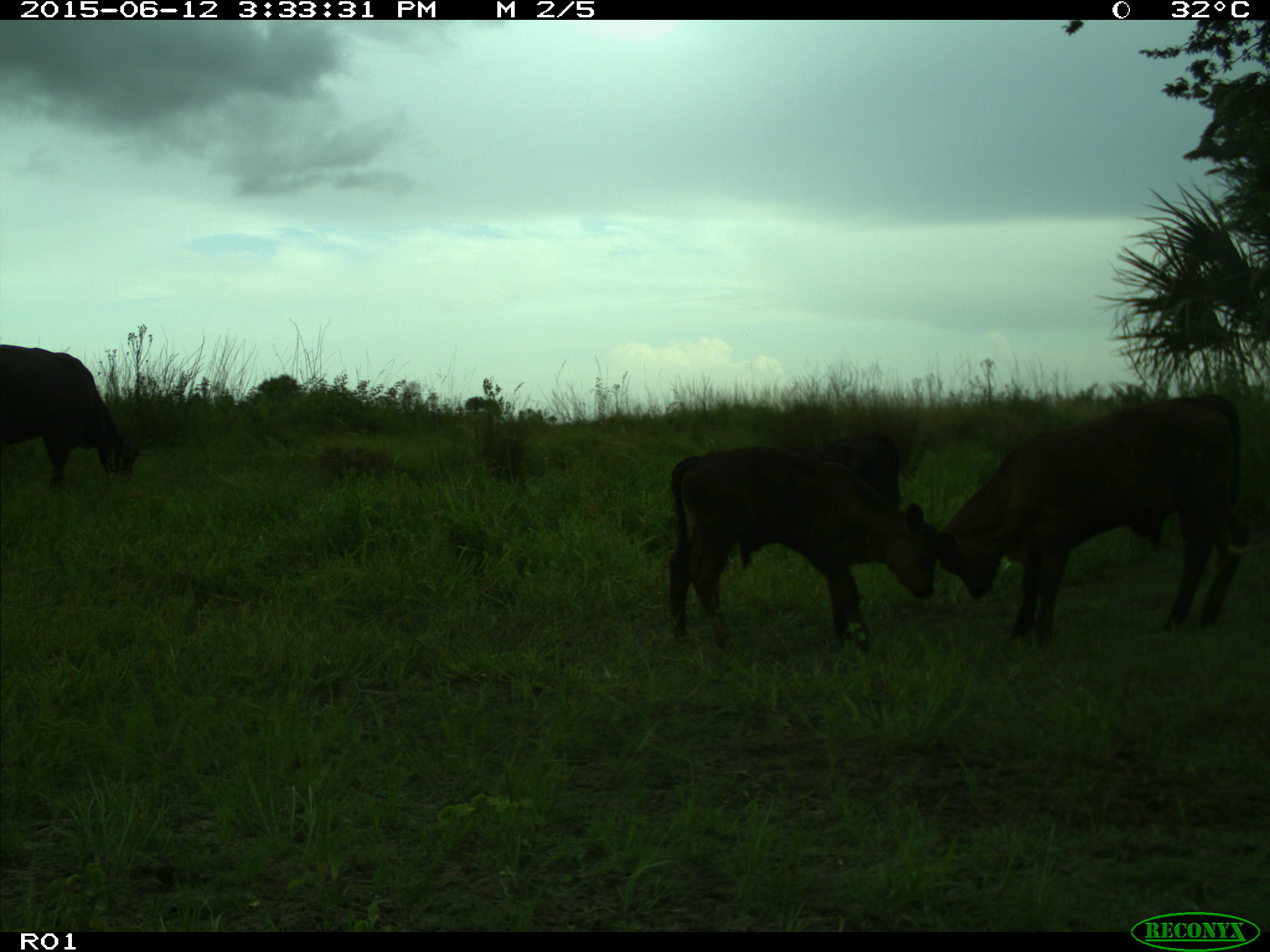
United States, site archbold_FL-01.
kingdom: Animalia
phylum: Chordata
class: Mammalia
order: Artiodactyla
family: Bovidae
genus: Bos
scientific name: Bos taurus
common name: domestic cow